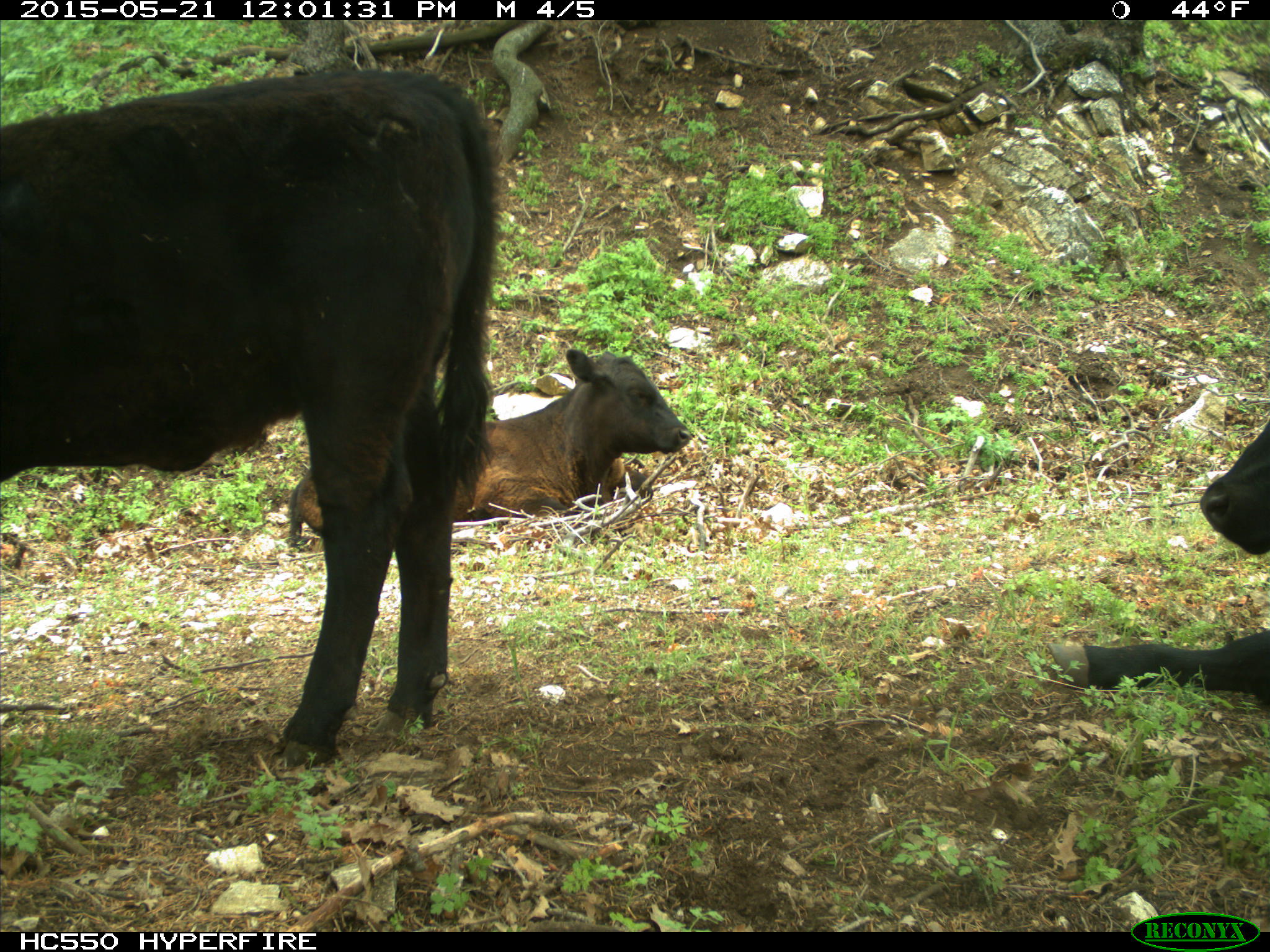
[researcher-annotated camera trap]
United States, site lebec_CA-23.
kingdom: Animalia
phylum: Chordata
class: Mammalia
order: Artiodactyla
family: Bovidae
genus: Bos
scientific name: Bos taurus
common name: domestic cow